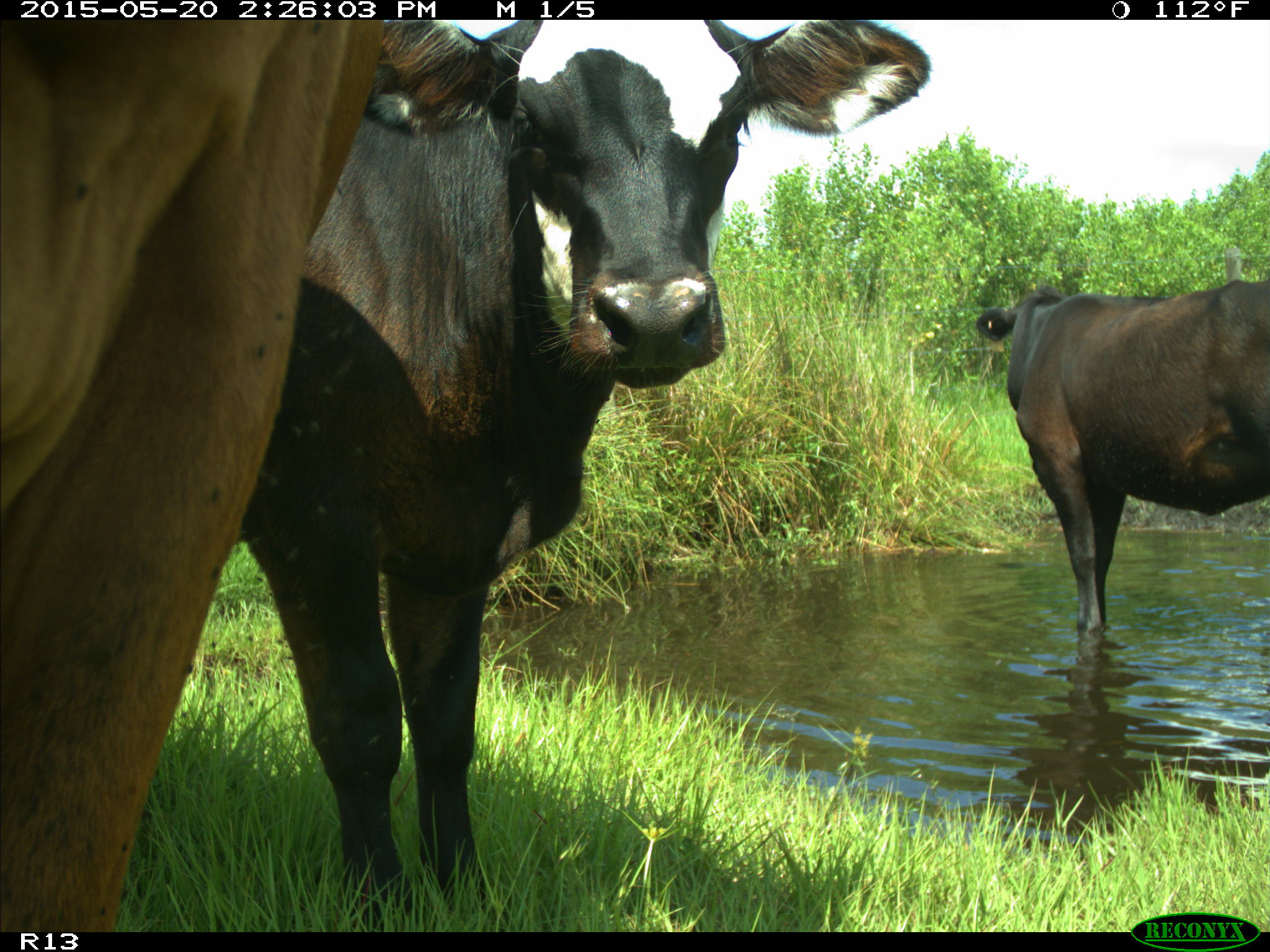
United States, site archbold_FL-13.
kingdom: Animalia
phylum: Chordata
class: Mammalia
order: Artiodactyla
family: Bovidae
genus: Bos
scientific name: Bos taurus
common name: domestic cow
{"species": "Bos taurus (domestic cow)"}